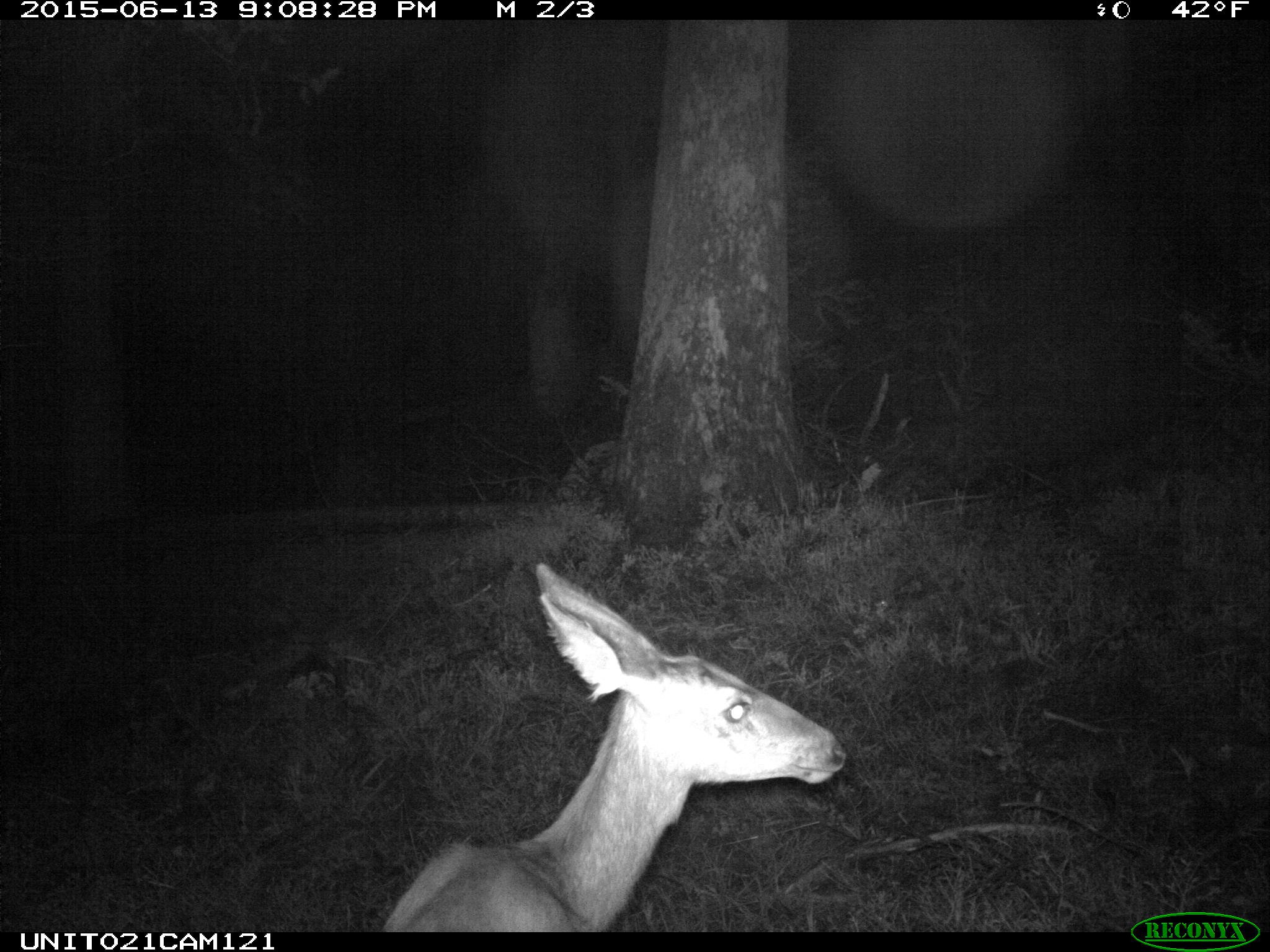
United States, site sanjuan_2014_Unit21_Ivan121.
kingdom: Animalia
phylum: Chordata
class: Mammalia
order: Artiodactyla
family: Cervidae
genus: Odocoileus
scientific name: Odocoileus hemionus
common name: mule deer